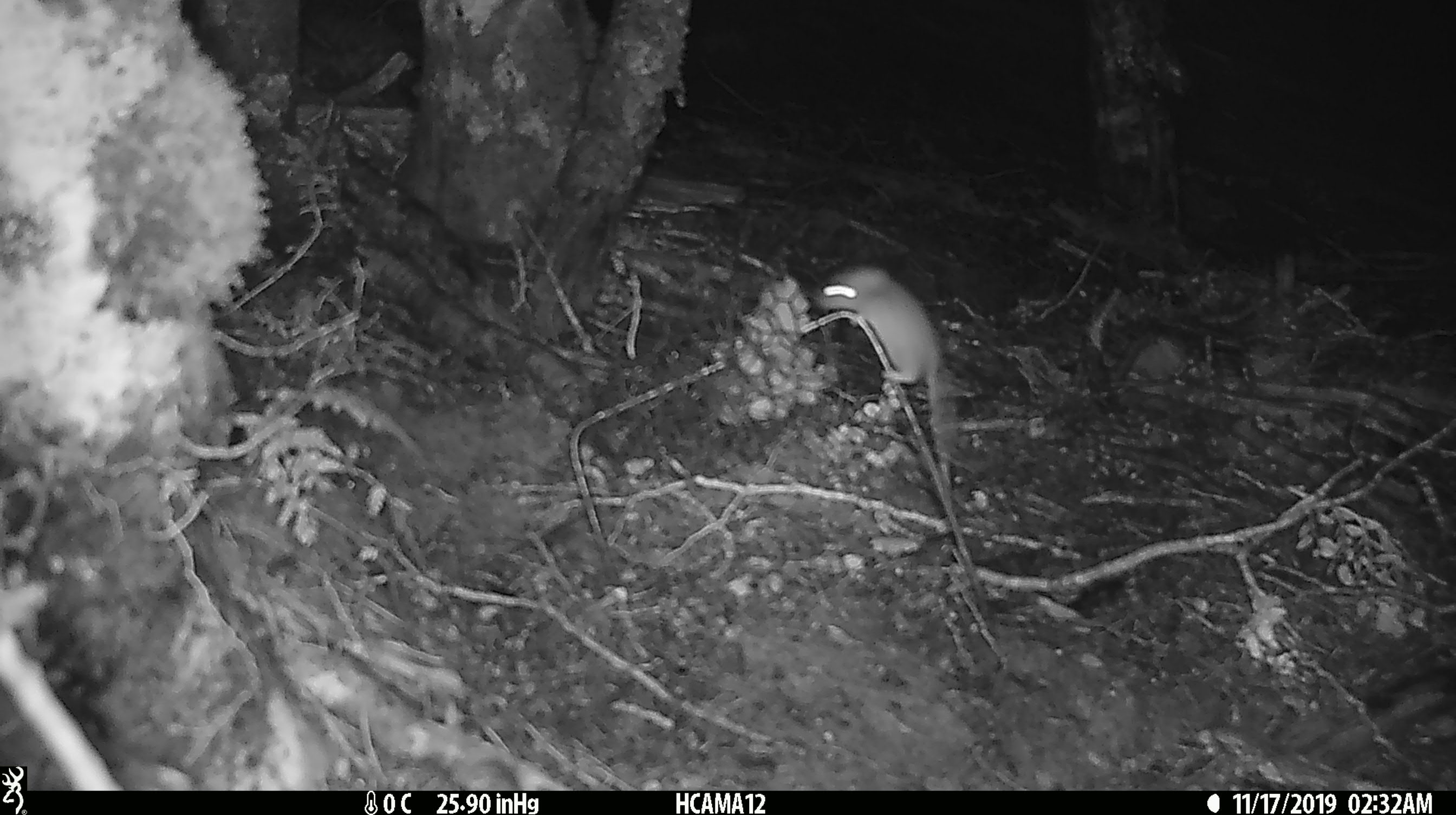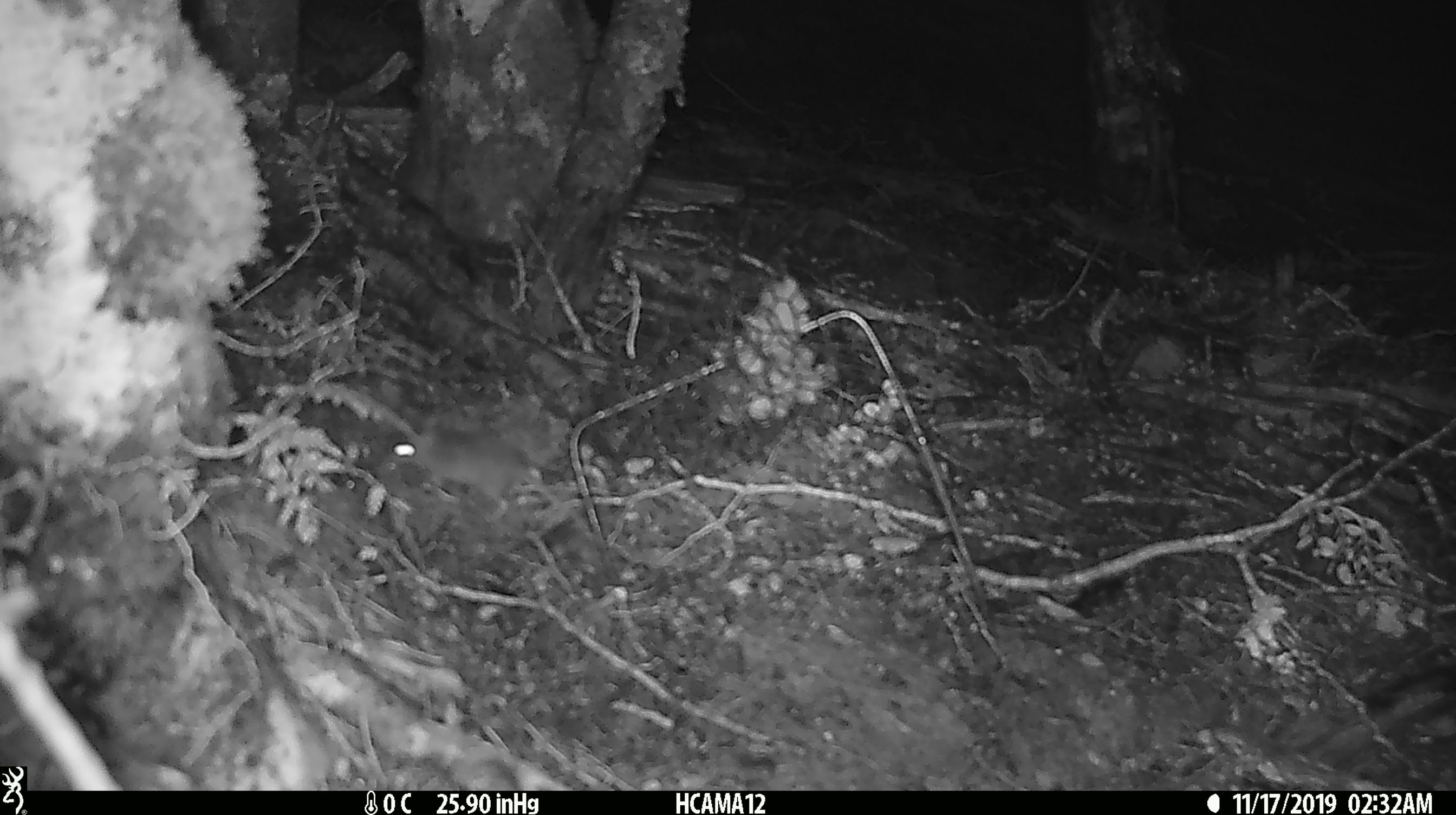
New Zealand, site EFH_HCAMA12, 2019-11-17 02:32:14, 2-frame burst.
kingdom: Animalia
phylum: Chordata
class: Mammalia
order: Rodentia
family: Muridae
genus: Mus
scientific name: Mus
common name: mouse